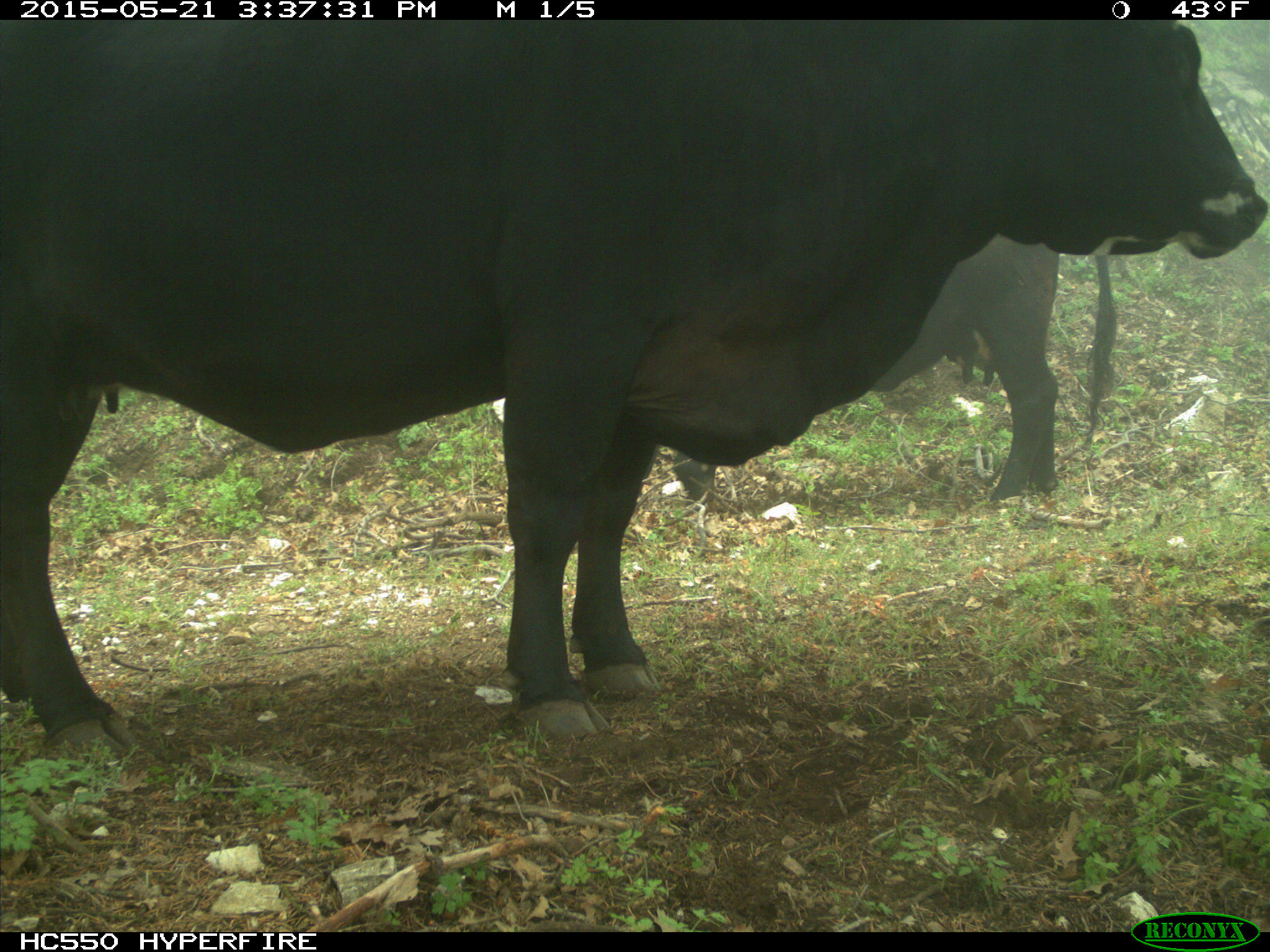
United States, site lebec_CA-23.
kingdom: Animalia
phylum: Chordata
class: Mammalia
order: Artiodactyla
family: Bovidae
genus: Bos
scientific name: Bos taurus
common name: domestic cow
Bos taurus (domestic cow).